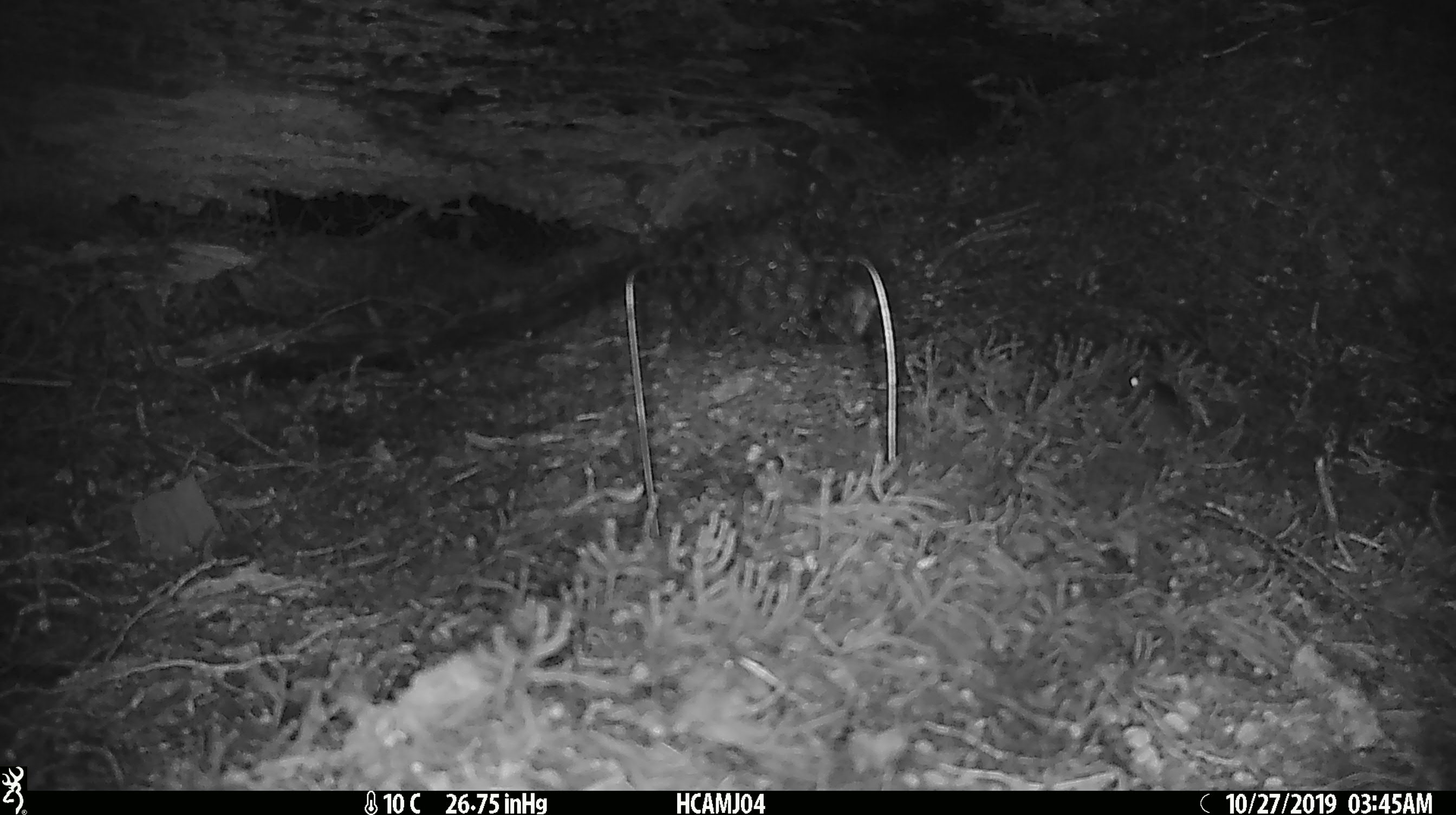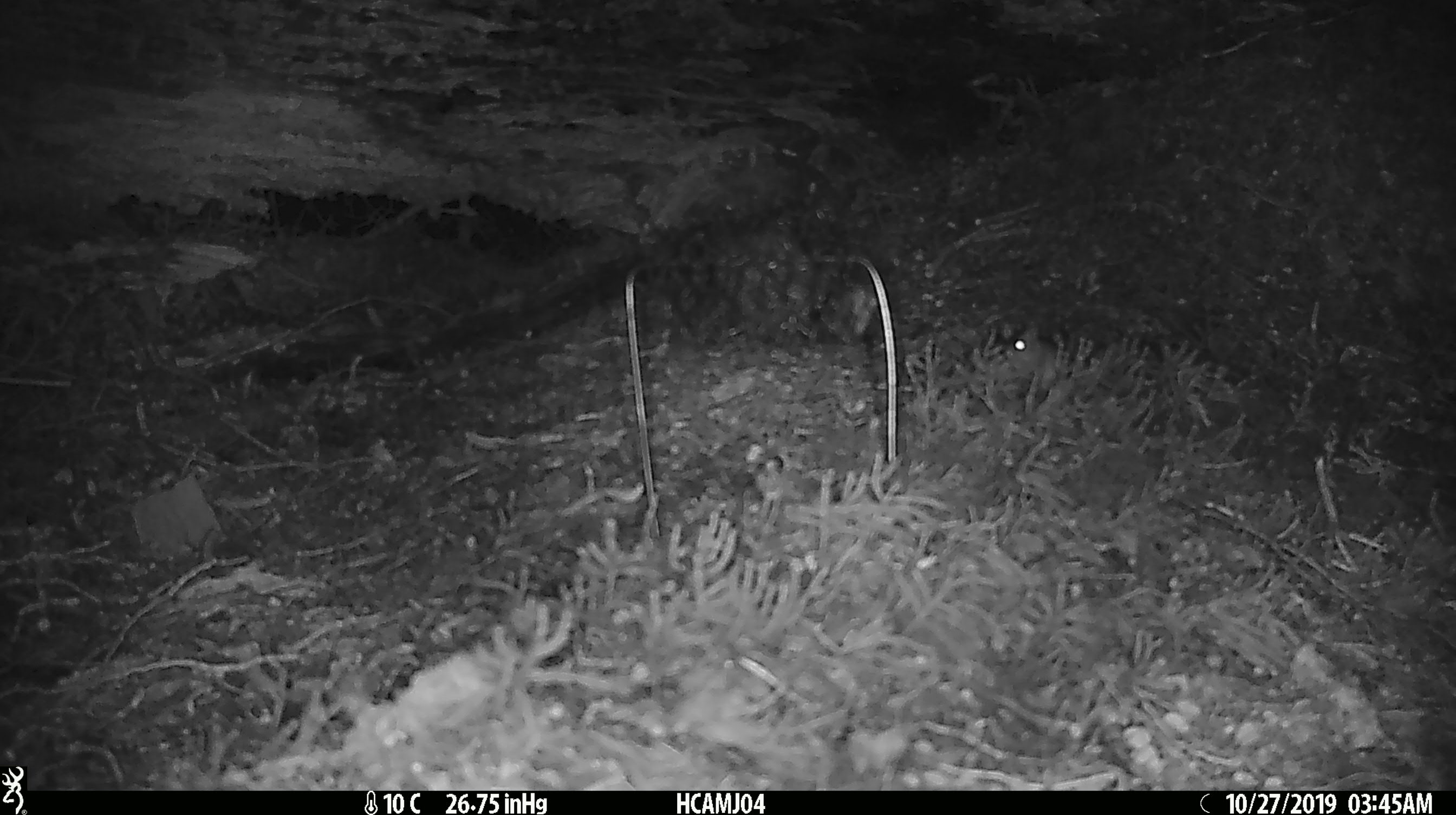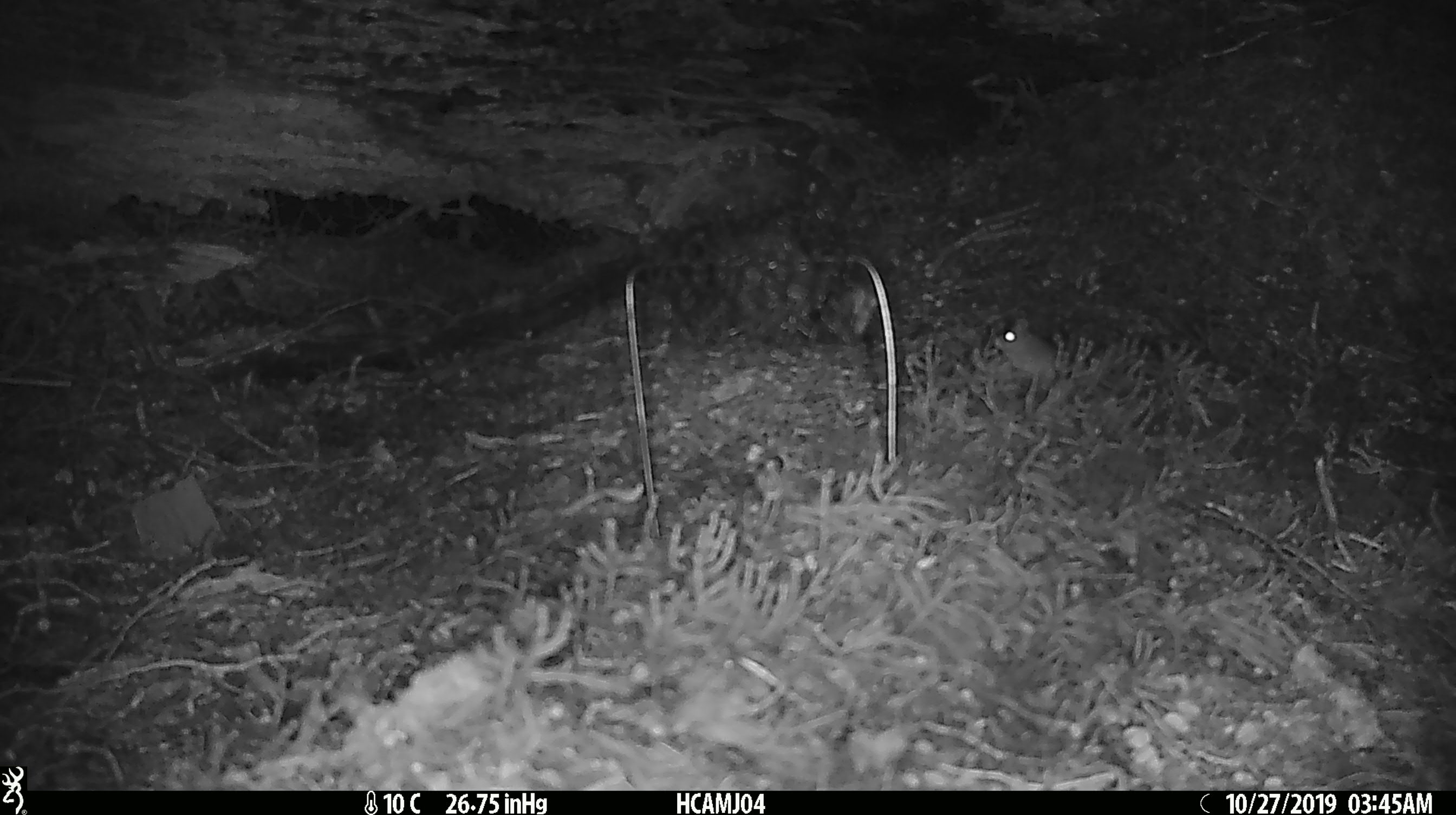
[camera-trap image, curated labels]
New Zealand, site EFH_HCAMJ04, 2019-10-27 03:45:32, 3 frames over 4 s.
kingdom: Animalia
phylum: Chordata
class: Mammalia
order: Rodentia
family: Muridae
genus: Mus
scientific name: Mus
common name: mouse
Mouse (Mus).